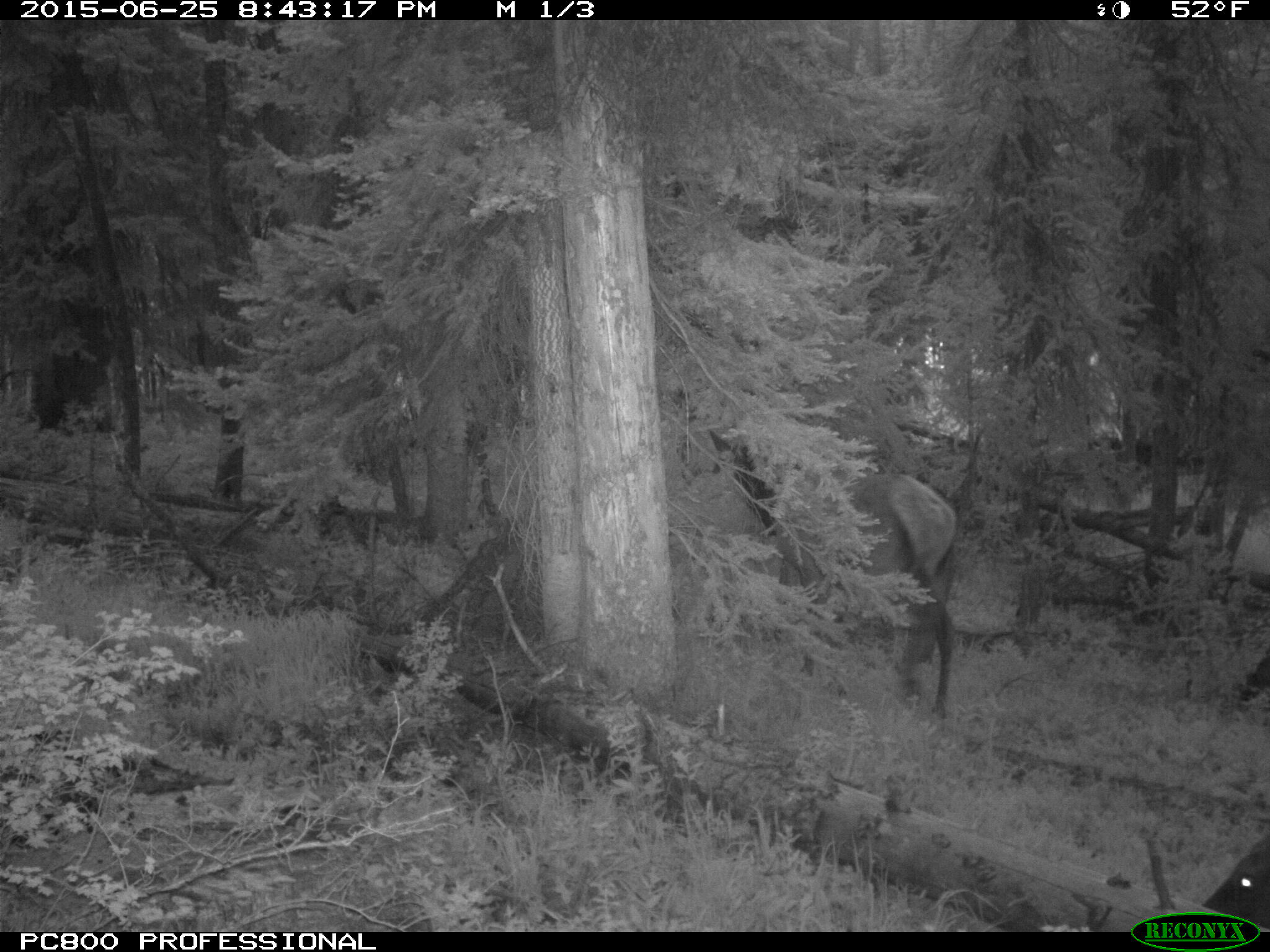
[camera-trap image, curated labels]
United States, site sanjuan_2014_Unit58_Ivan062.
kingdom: Animalia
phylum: Chordata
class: Mammalia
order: Artiodactyla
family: Cervidae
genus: Cervus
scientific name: Cervus elaphus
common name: red deer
Cervus elaphus (red deer).